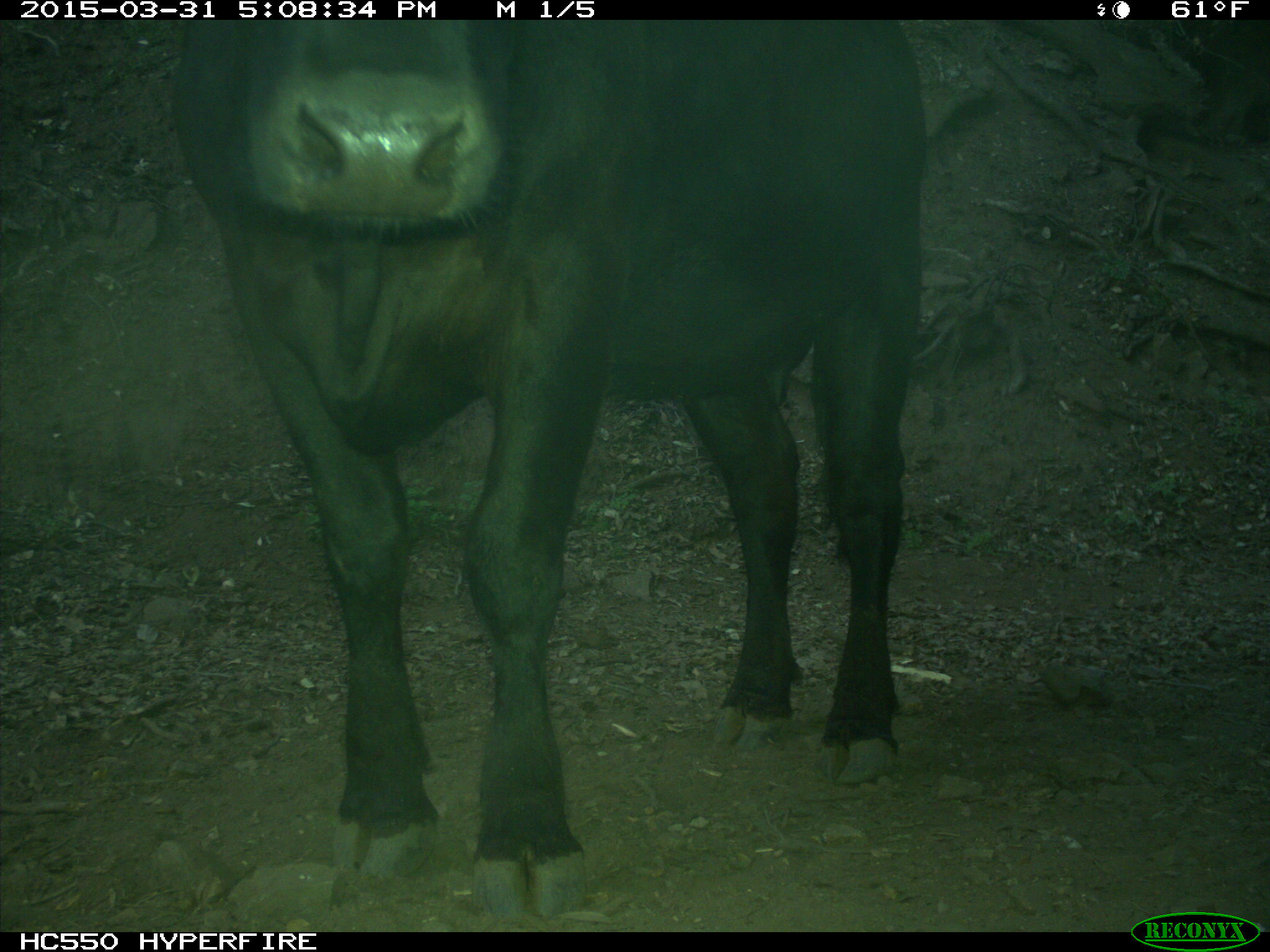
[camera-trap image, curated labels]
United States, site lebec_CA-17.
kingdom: Animalia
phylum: Chordata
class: Mammalia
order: Artiodactyla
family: Bovidae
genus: Bos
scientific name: Bos taurus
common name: domestic cow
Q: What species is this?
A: Bos taurus (domestic cow).